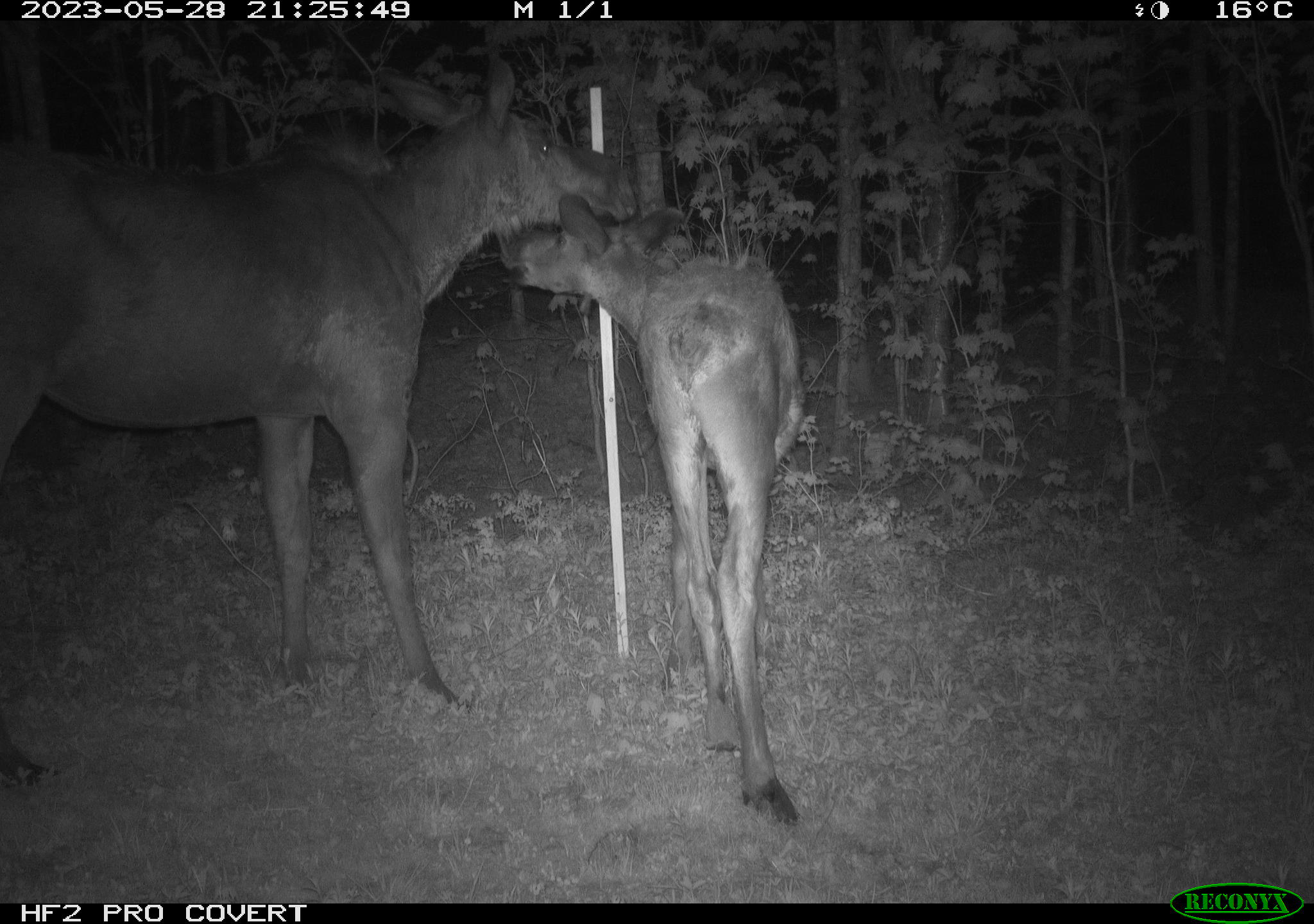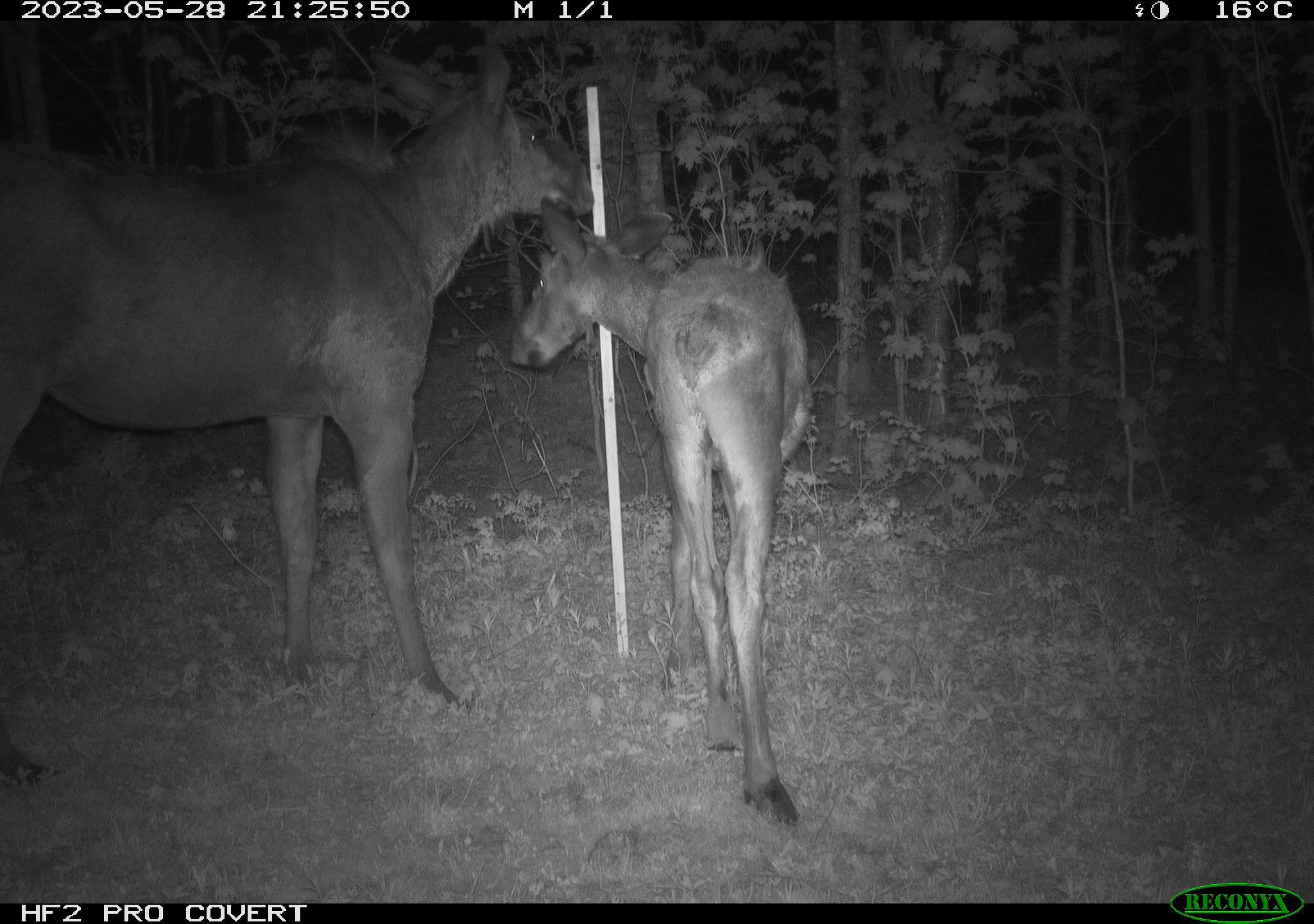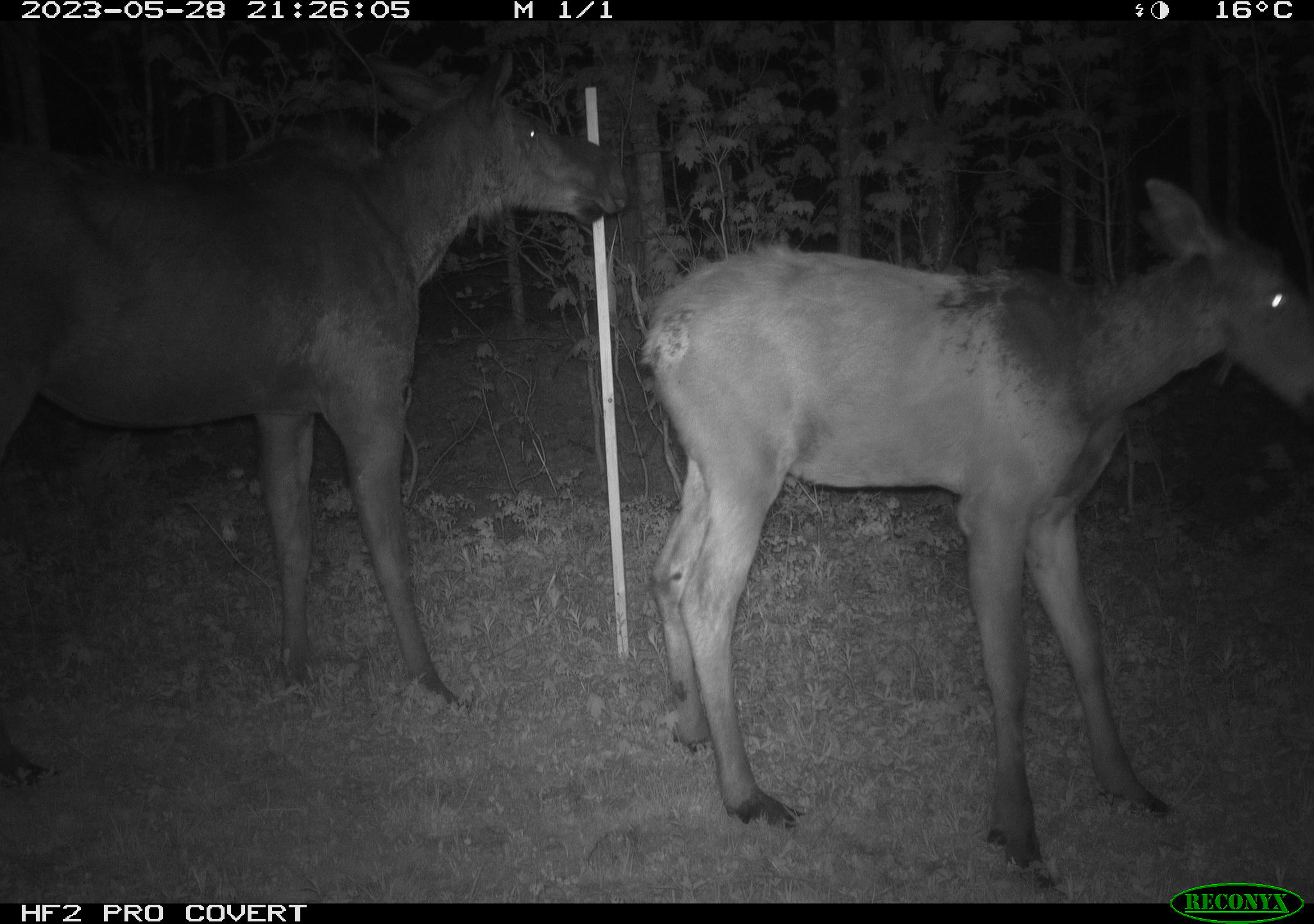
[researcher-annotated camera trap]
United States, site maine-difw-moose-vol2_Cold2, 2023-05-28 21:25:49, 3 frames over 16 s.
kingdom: Animalia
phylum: Chordata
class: Mammalia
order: Artiodactyla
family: Cervidae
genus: Alces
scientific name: Alces alces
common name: moose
Moose (Alces alces).